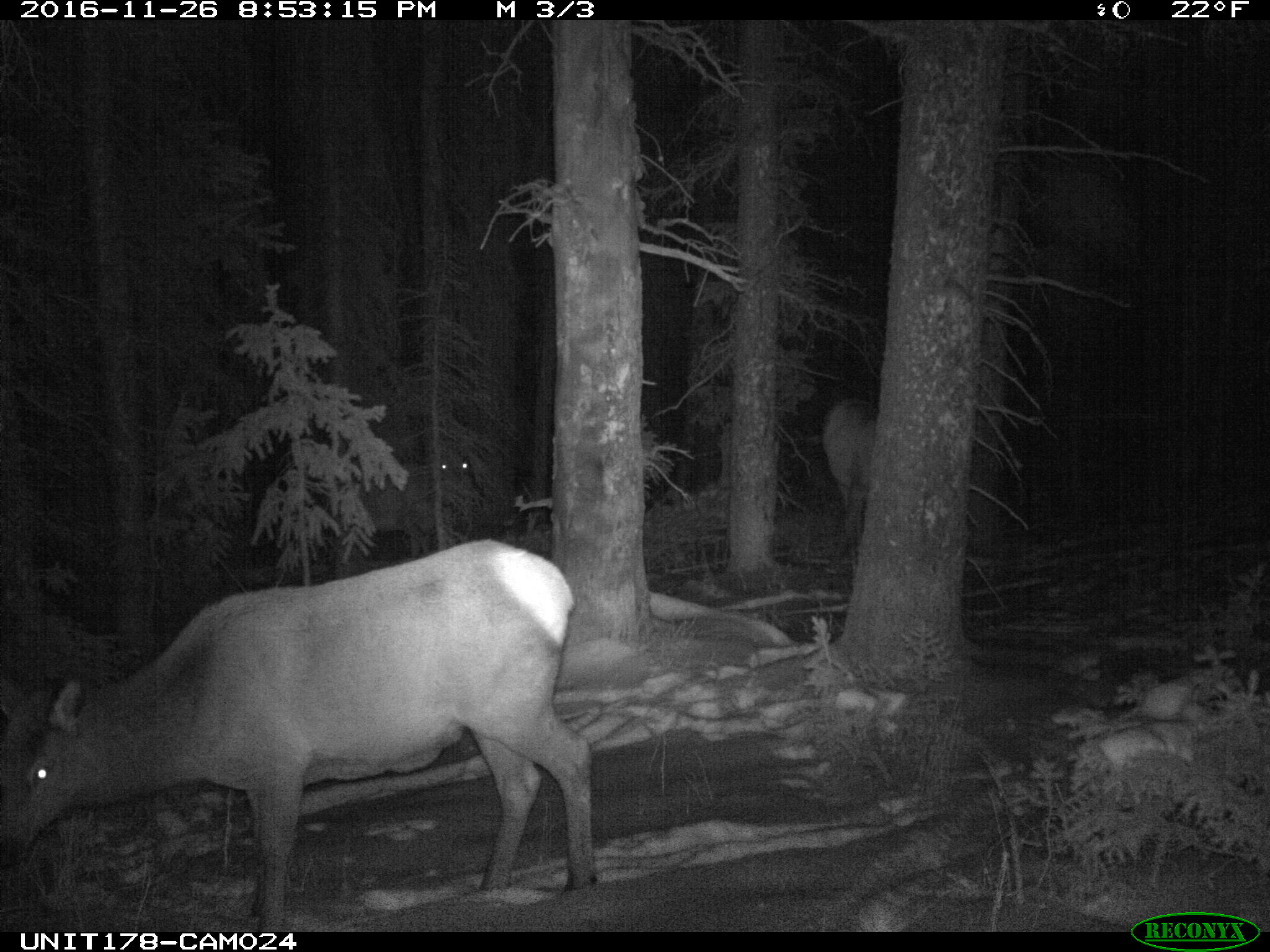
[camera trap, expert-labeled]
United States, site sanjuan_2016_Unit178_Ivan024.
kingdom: Animalia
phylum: Chordata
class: Mammalia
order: Artiodactyla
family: Cervidae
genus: Cervus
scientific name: Cervus elaphus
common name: red deer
Cervus elaphus (red deer).